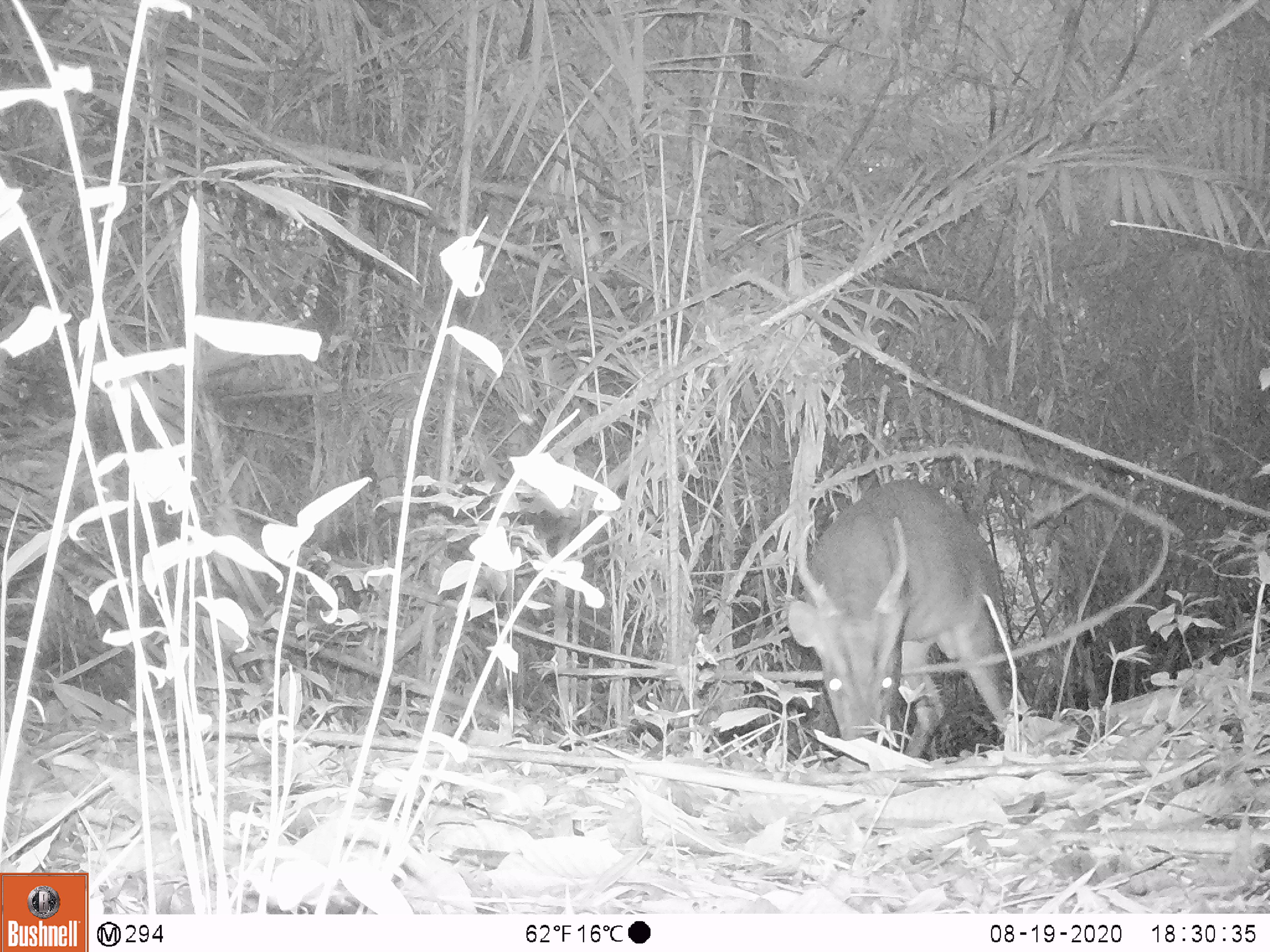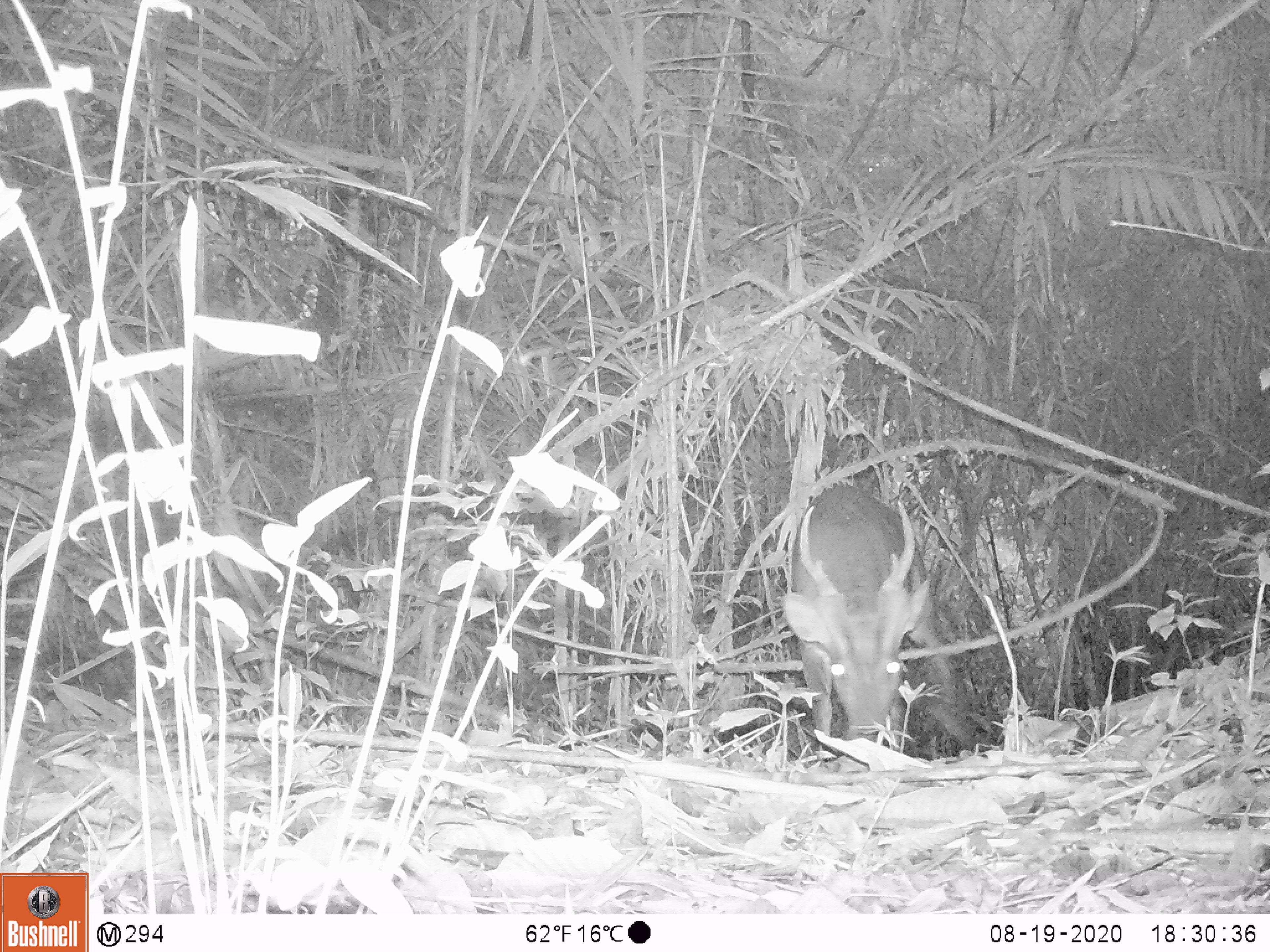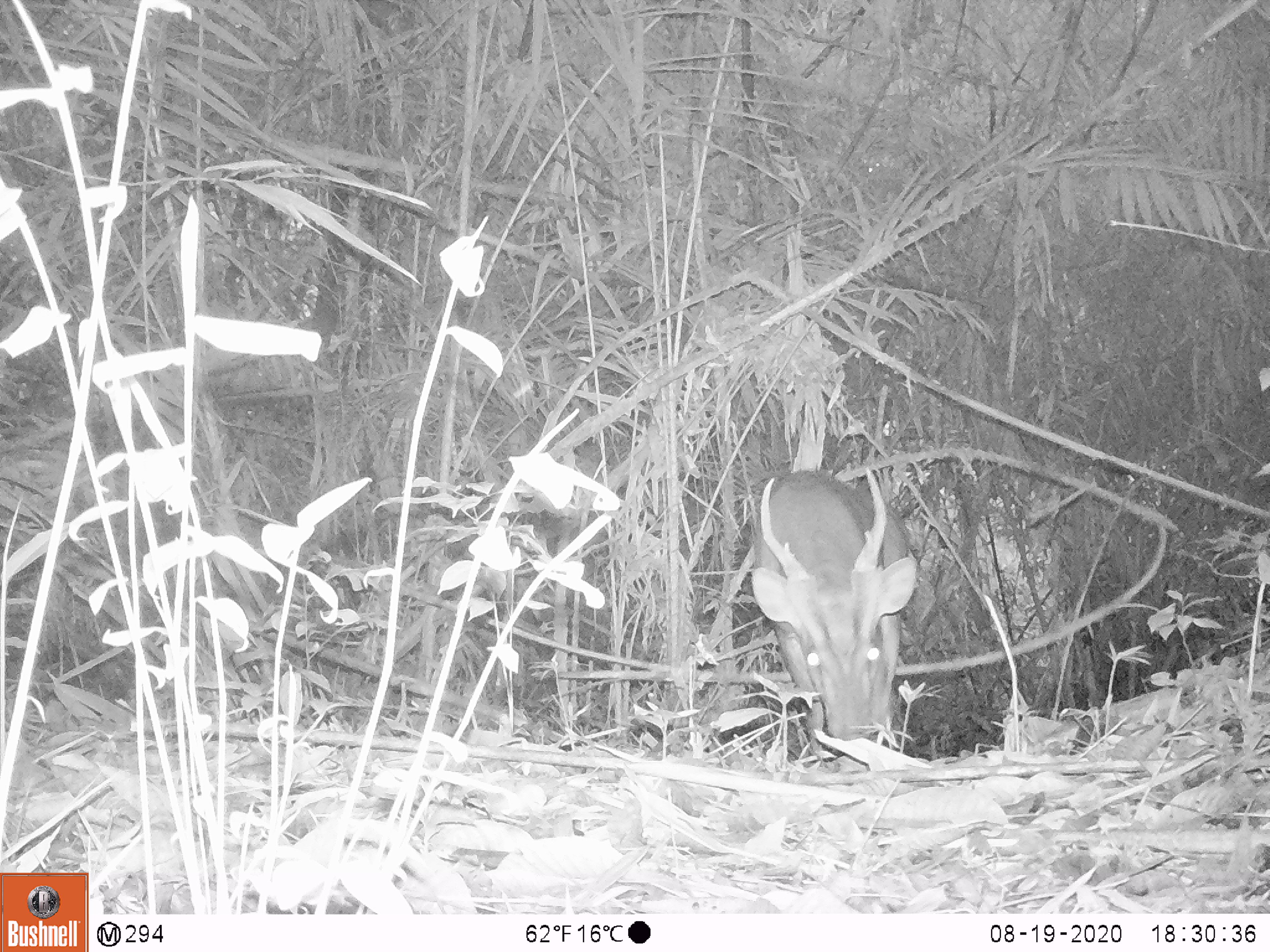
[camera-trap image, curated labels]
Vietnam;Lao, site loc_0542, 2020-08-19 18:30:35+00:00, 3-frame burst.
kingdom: Animalia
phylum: Chordata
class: Mammalia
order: Artiodactyla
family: Cervidae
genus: Muntiacus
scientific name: Muntiacus vuquangensis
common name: large-antlered muntjac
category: large antlered muntjac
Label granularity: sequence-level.